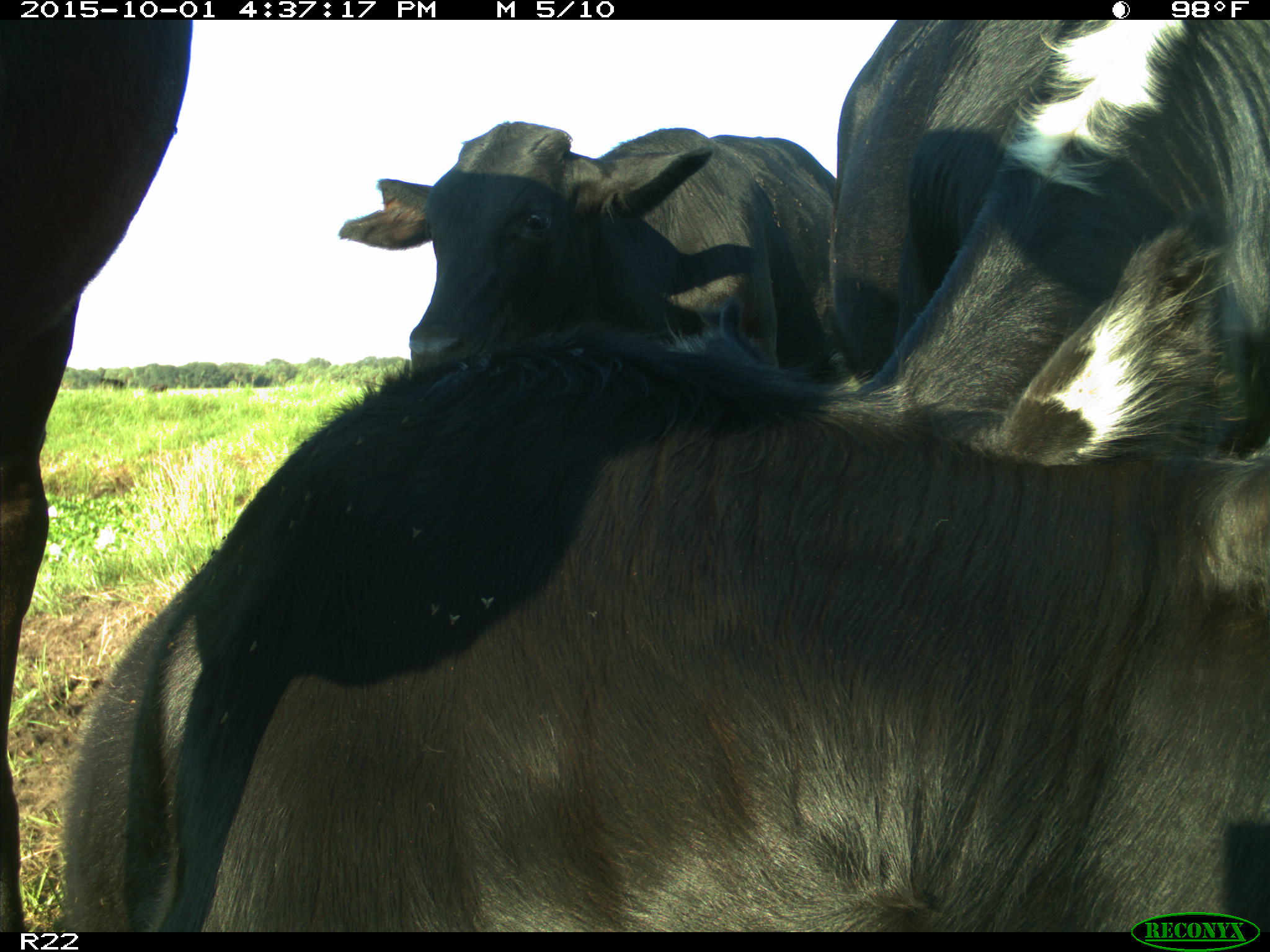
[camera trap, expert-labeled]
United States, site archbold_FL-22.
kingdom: Animalia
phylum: Chordata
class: Mammalia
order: Artiodactyla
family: Bovidae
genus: Bos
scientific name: Bos taurus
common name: domestic cow